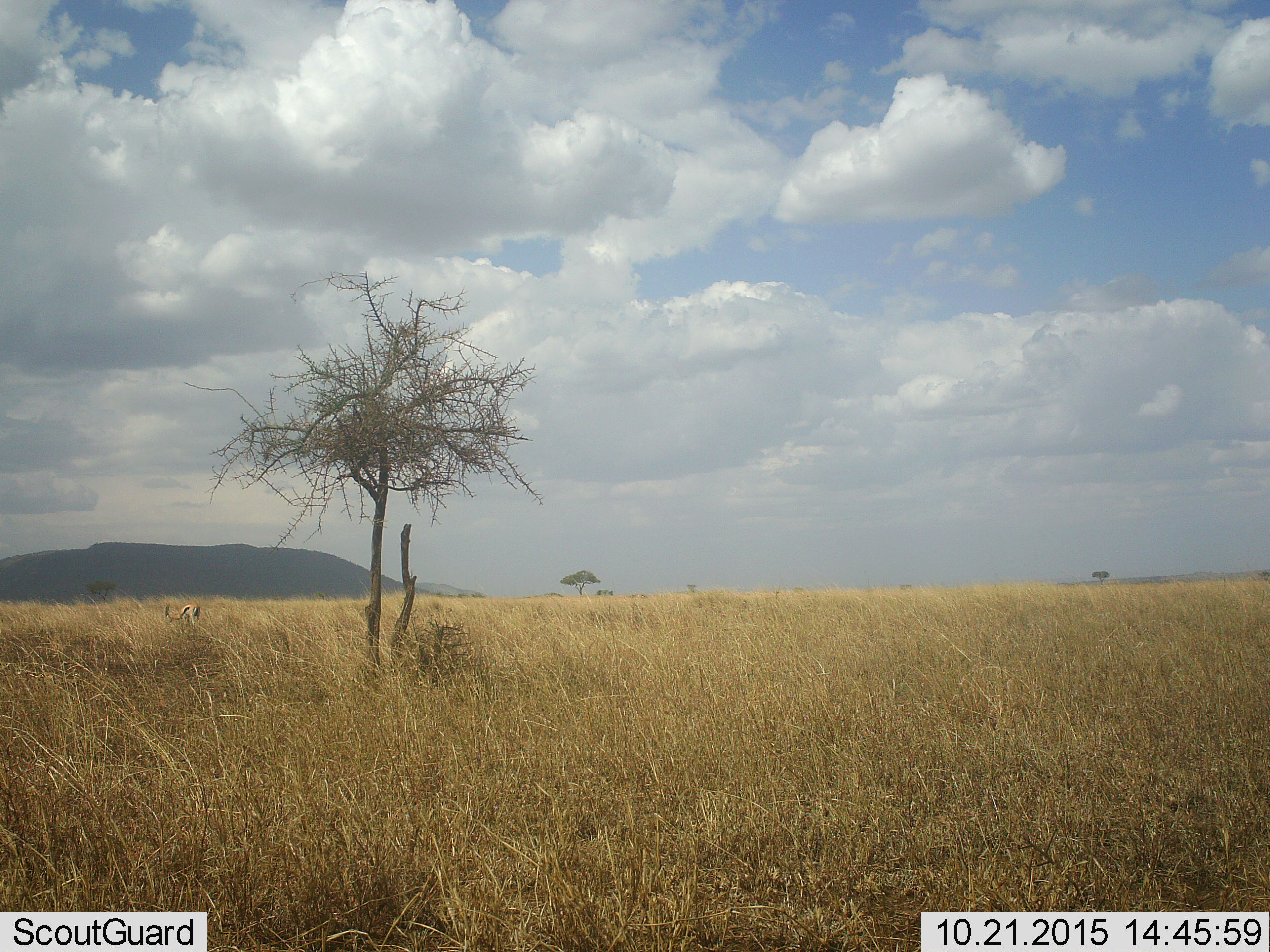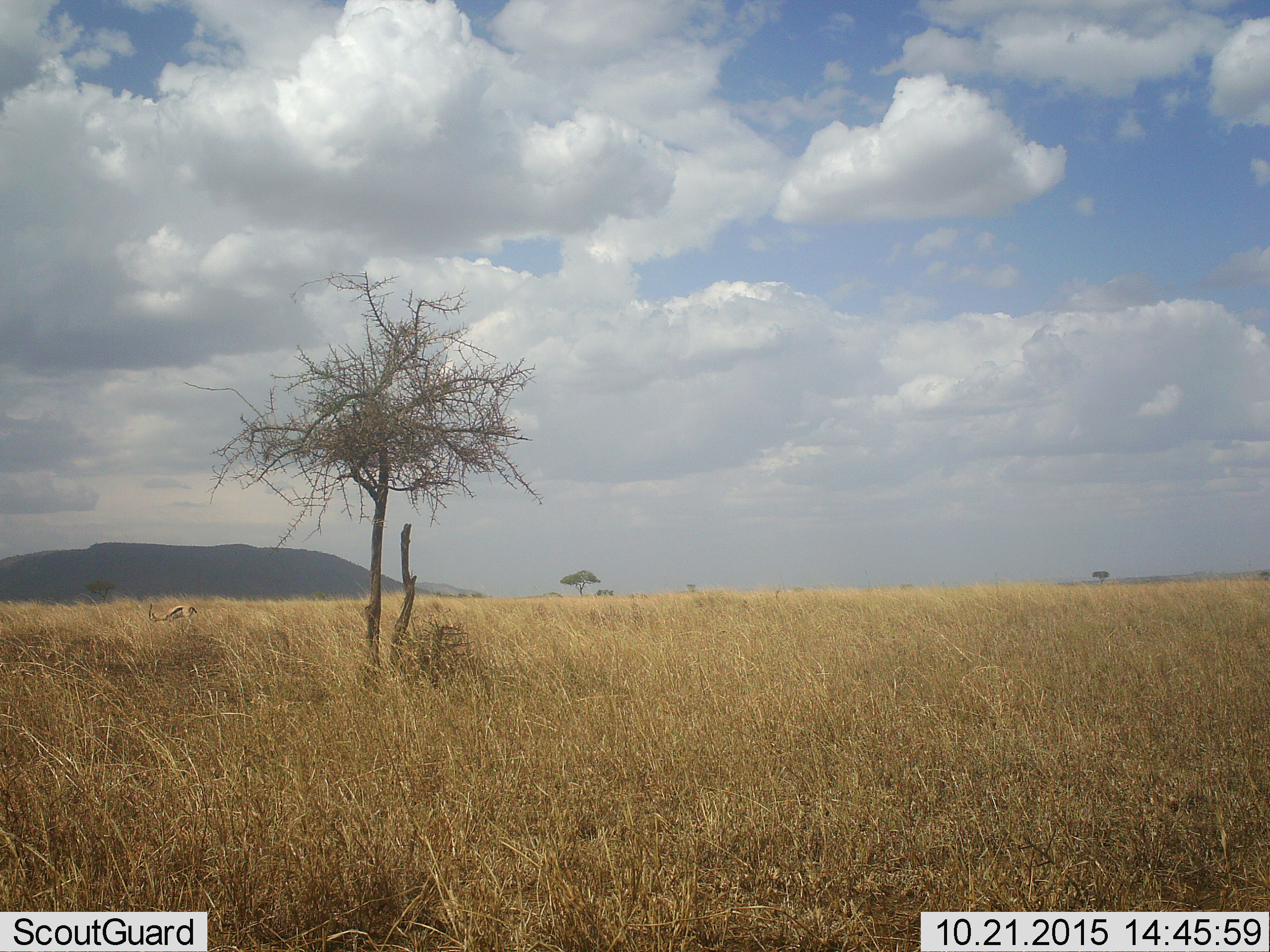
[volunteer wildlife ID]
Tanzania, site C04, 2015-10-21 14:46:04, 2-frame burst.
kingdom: Animalia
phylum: Chordata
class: Mammalia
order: Artiodactyla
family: Bovidae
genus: Eudorcas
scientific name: Eudorcas thomsonii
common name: thomson's gazelle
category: gazellethomsons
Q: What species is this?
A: Gazellethomsons (thomson's gazelle) (Eudorcas thomsonii).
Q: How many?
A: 1.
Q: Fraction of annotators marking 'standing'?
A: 36%.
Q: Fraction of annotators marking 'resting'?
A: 0%.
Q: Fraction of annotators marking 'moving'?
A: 36%.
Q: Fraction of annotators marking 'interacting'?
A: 9%.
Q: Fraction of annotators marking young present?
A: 0%.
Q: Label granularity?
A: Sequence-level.